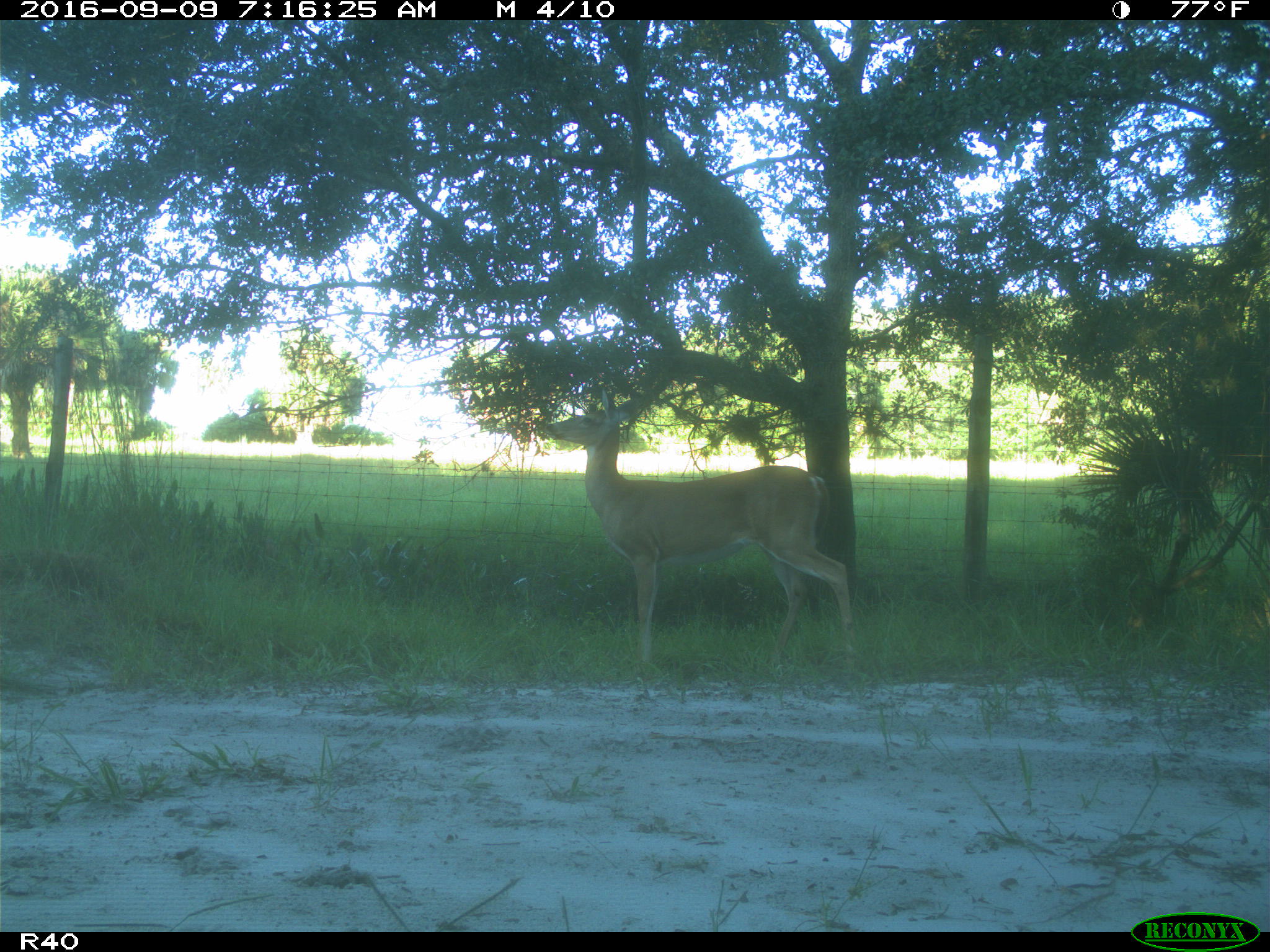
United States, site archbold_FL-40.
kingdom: Animalia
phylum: Chordata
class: Mammalia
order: Artiodactyla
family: Cervidae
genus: Odocoileus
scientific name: Odocoileus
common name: deer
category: unidentified deer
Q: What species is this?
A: Unidentified deer (deer) (Odocoileus).